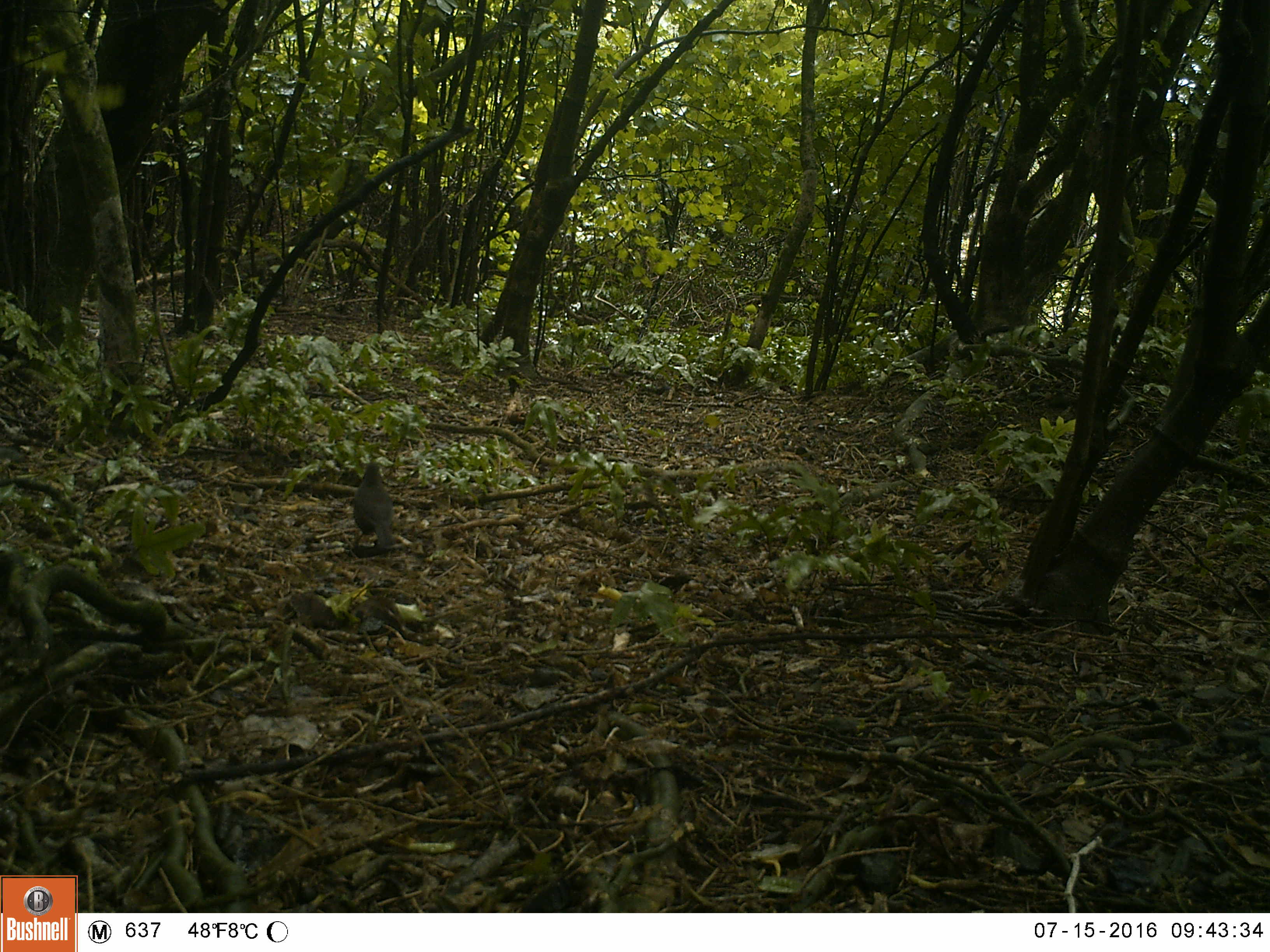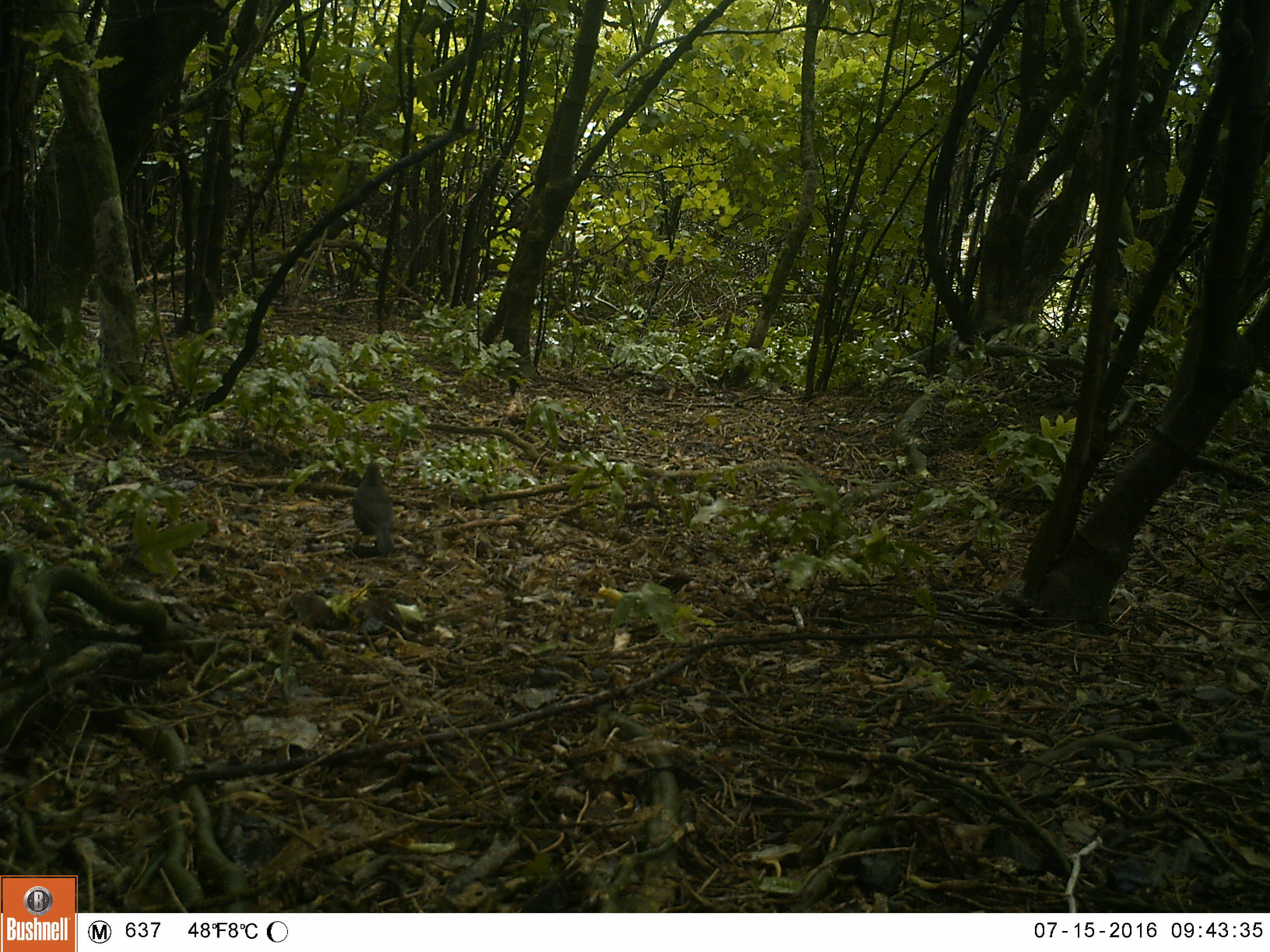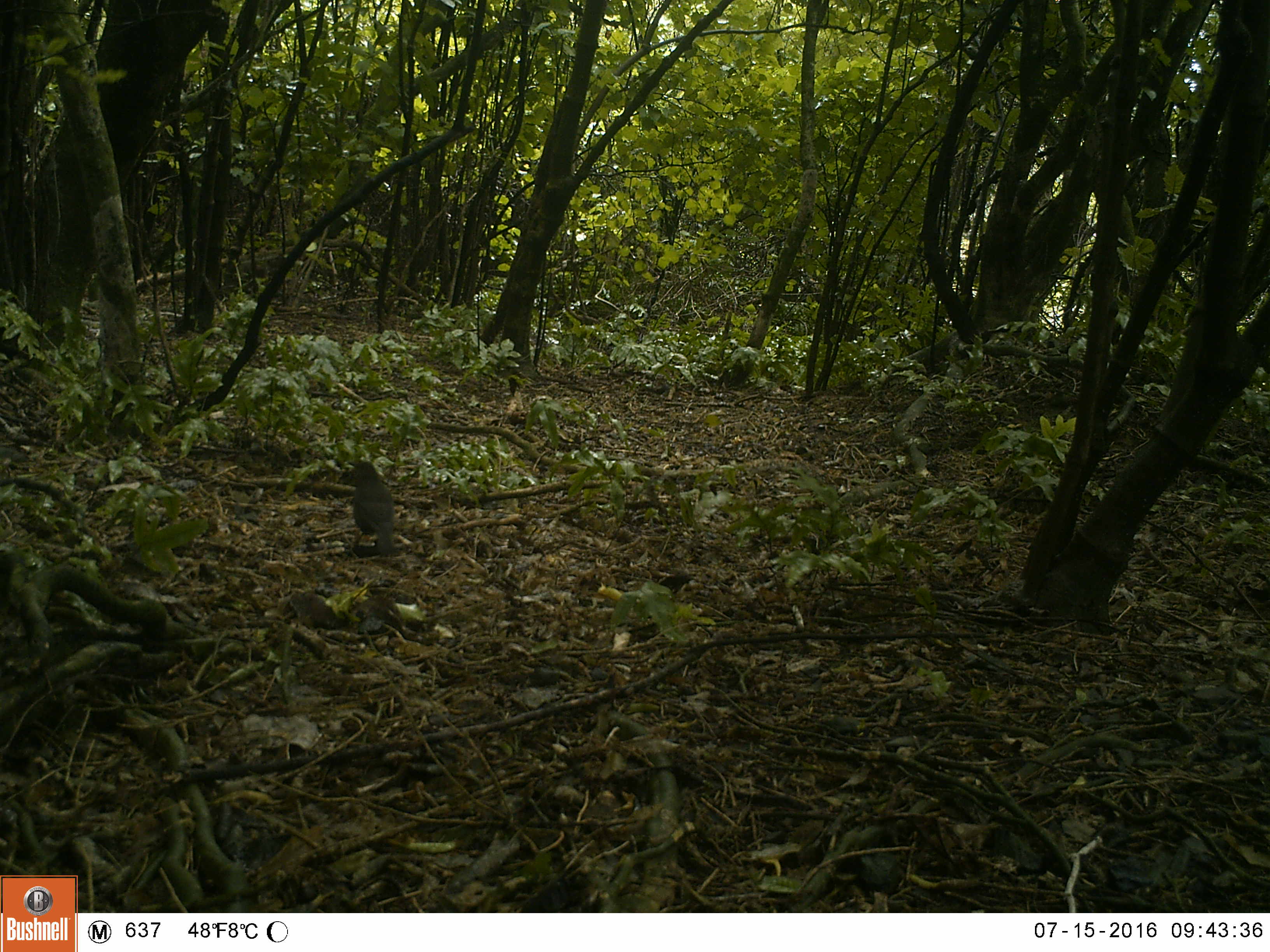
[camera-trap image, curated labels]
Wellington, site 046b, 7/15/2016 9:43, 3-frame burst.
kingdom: Animalia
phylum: Chordata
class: Aves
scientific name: Aves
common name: bird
Bird (Aves).